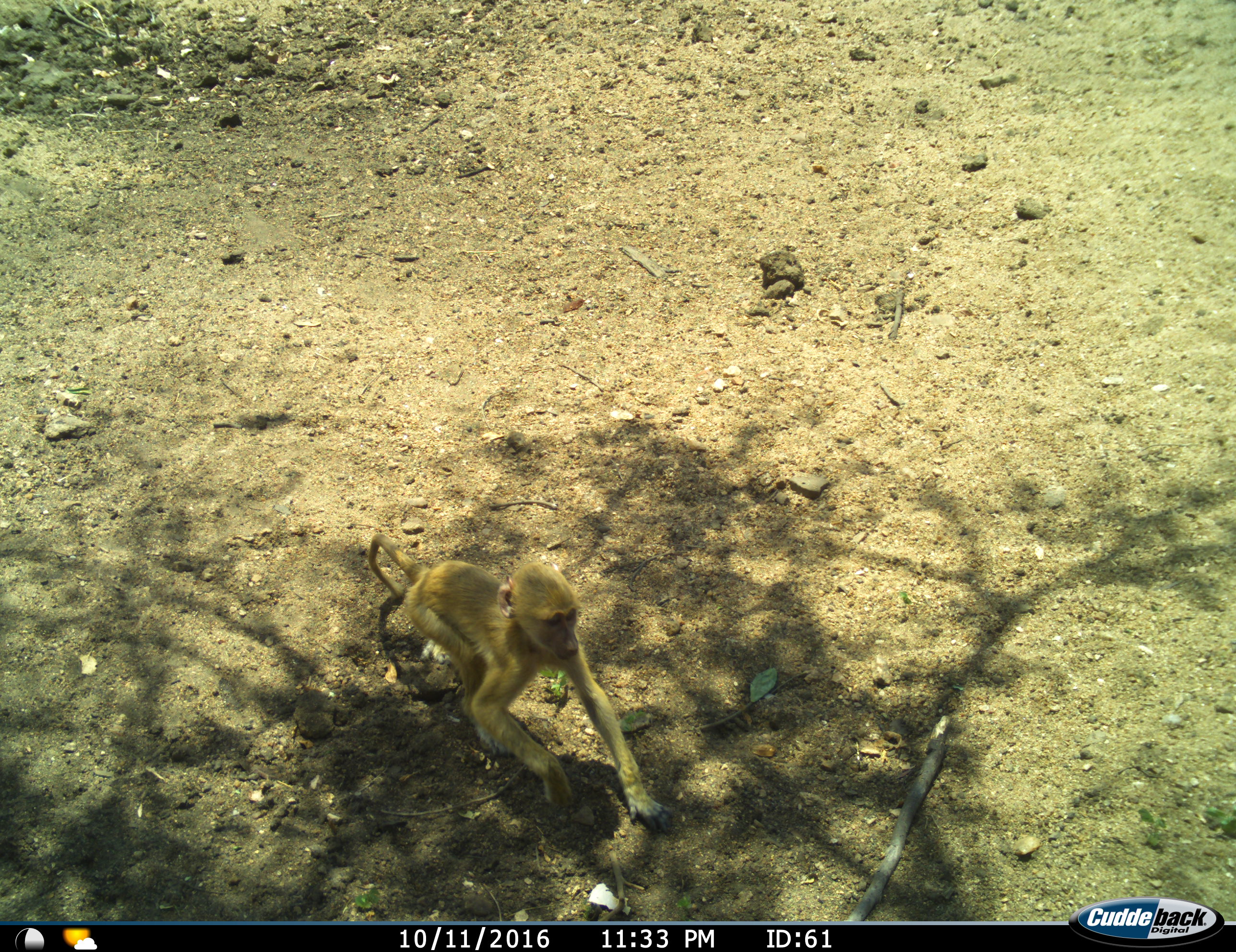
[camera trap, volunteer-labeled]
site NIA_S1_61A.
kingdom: Animalia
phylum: Chordata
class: Mammalia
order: Primates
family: Cercopithecidae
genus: Papio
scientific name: Papio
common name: baboon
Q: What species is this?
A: Baboon (Papio).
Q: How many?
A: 1.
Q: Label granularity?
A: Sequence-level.